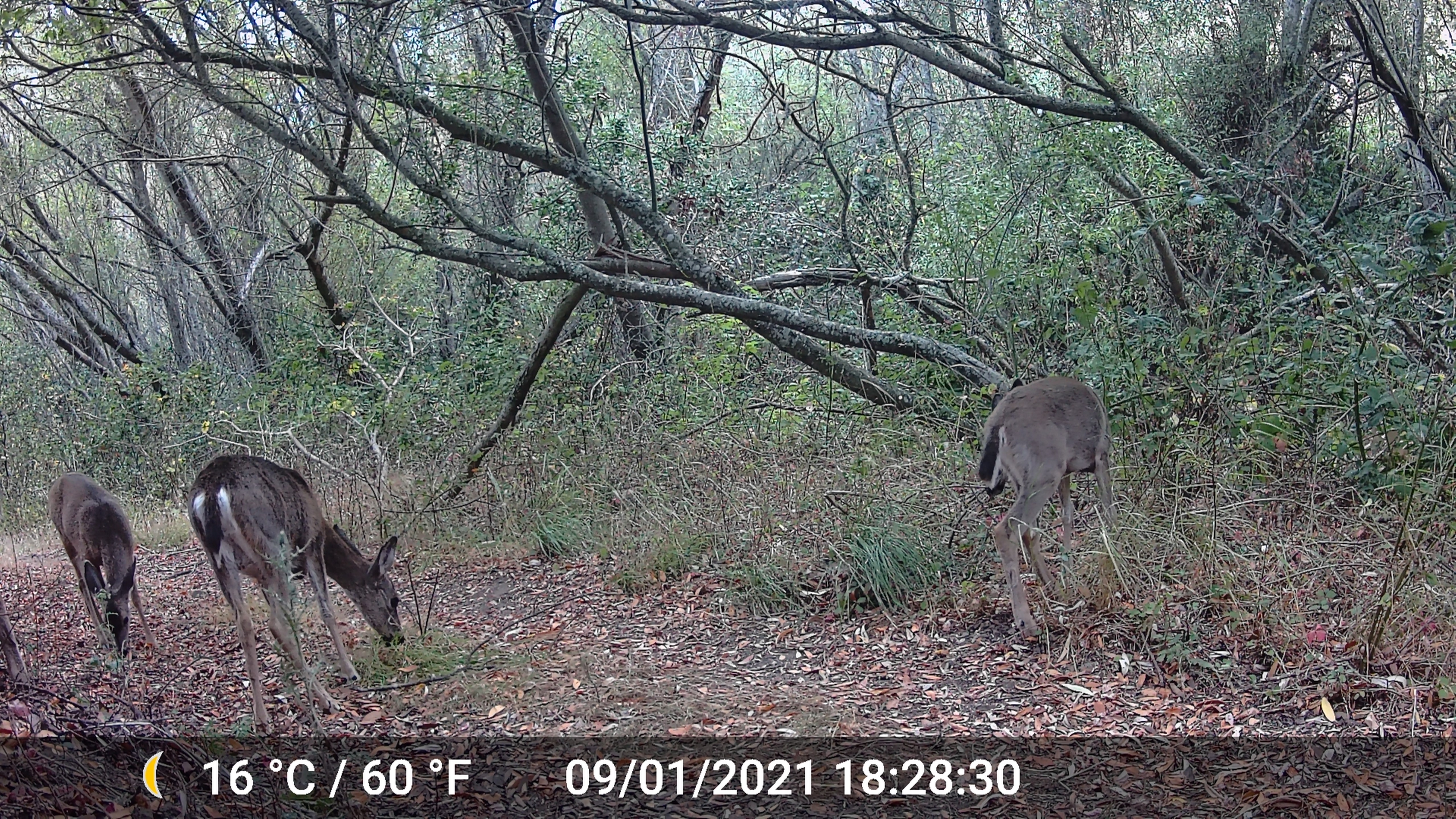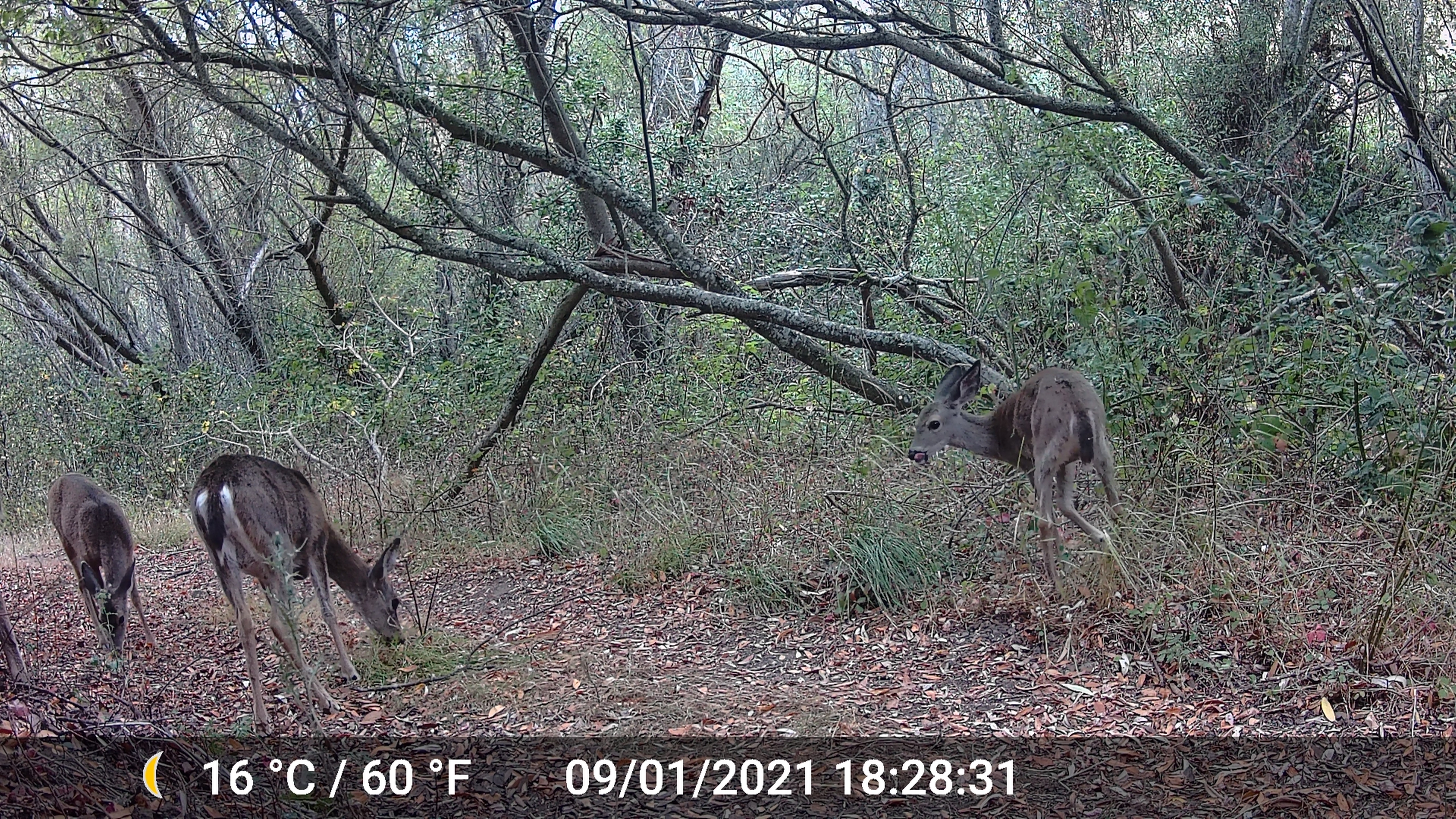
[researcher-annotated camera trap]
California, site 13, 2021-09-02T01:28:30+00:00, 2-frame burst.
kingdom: Animalia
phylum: Chordata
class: Mammalia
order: Artiodactyla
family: Cervidae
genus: Odocoileus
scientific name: Odocoileus hemionus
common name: mule deer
Mule deer (Odocoileus hemionus).